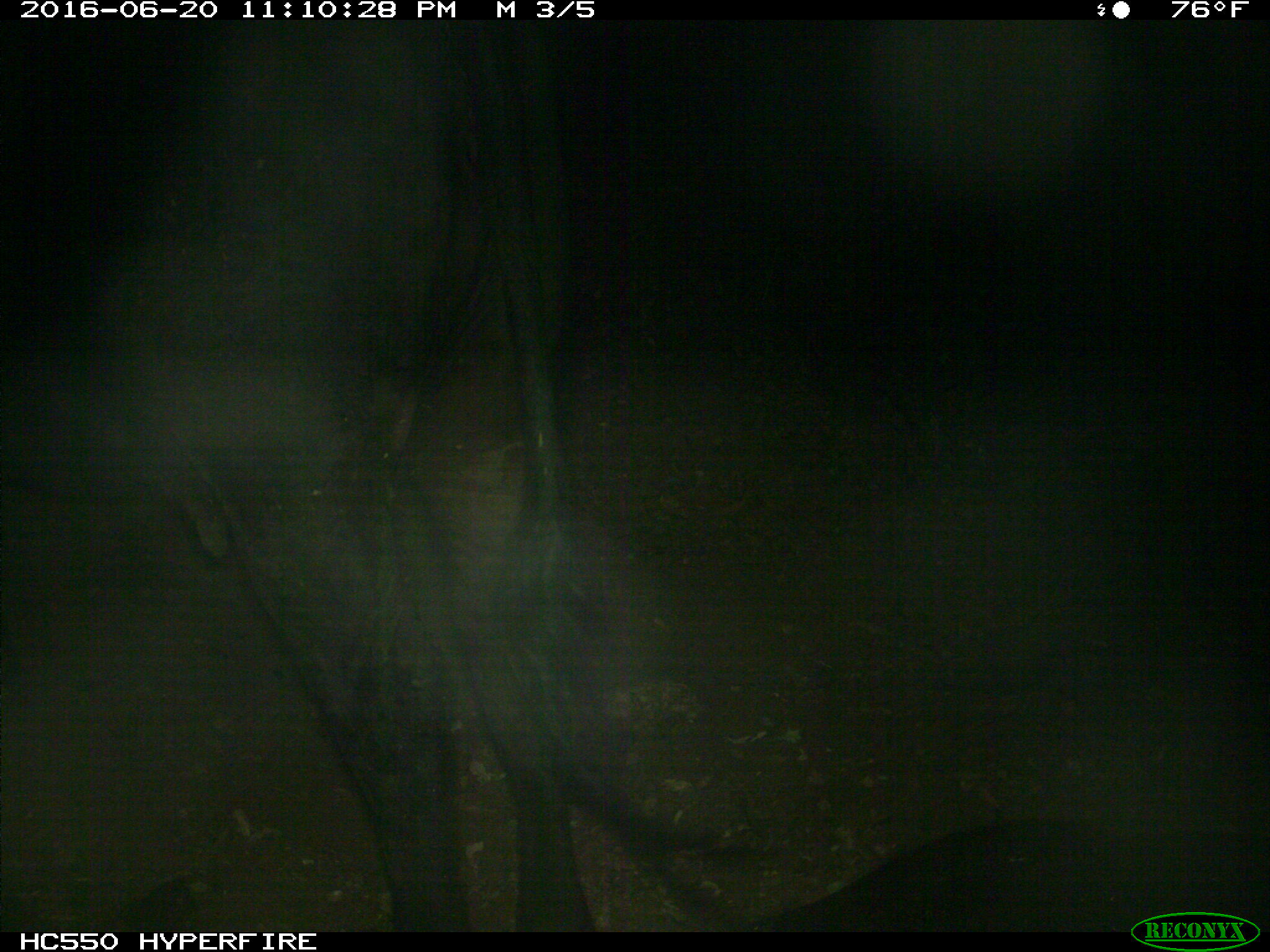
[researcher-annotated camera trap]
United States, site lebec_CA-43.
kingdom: Animalia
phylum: Chordata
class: Mammalia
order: Artiodactyla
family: Bovidae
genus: Bos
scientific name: Bos taurus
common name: domestic cow